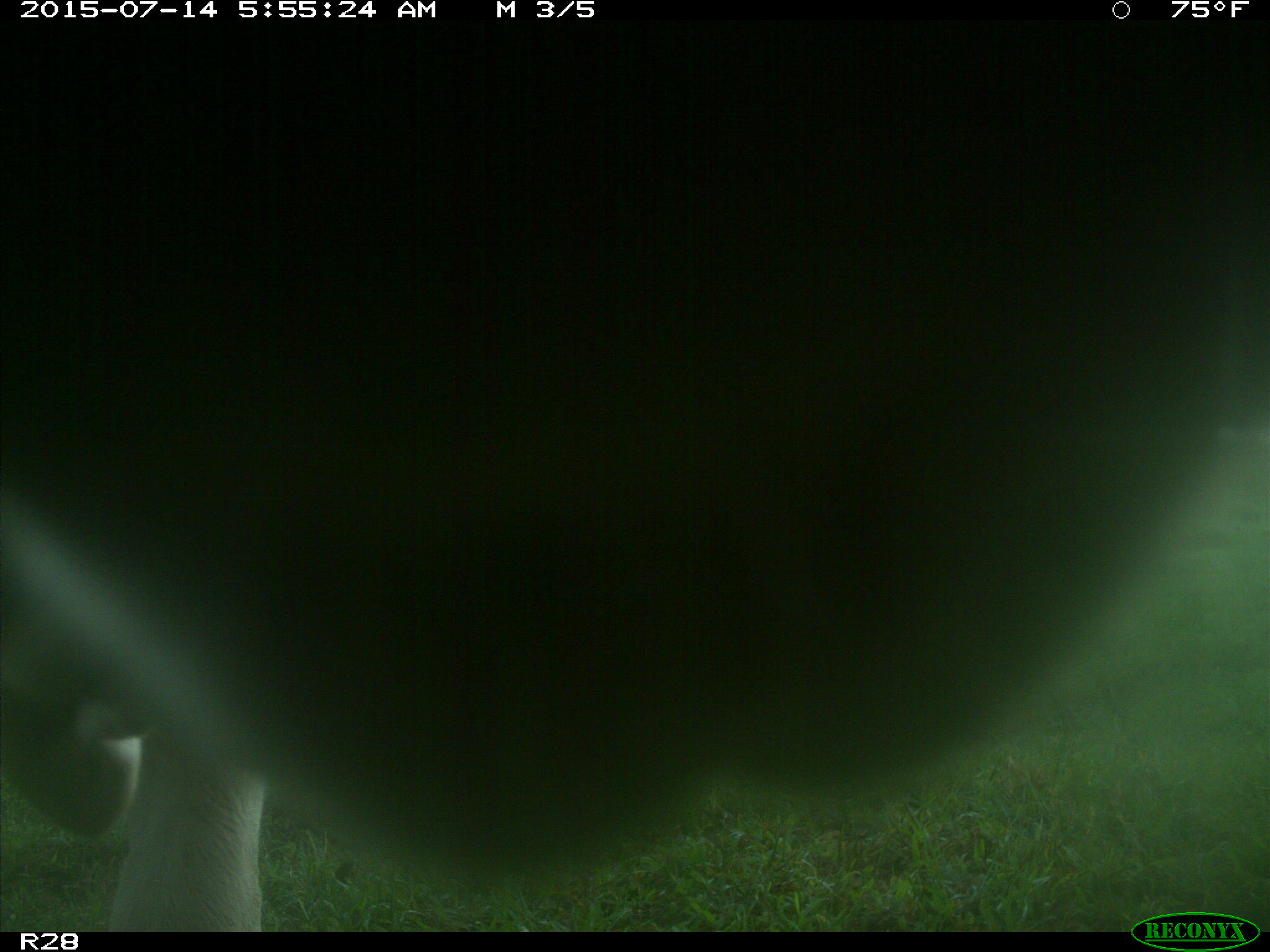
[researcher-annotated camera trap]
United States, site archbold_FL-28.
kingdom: Animalia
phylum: Chordata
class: Mammalia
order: Artiodactyla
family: Bovidae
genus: Bos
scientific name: Bos taurus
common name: domestic cow